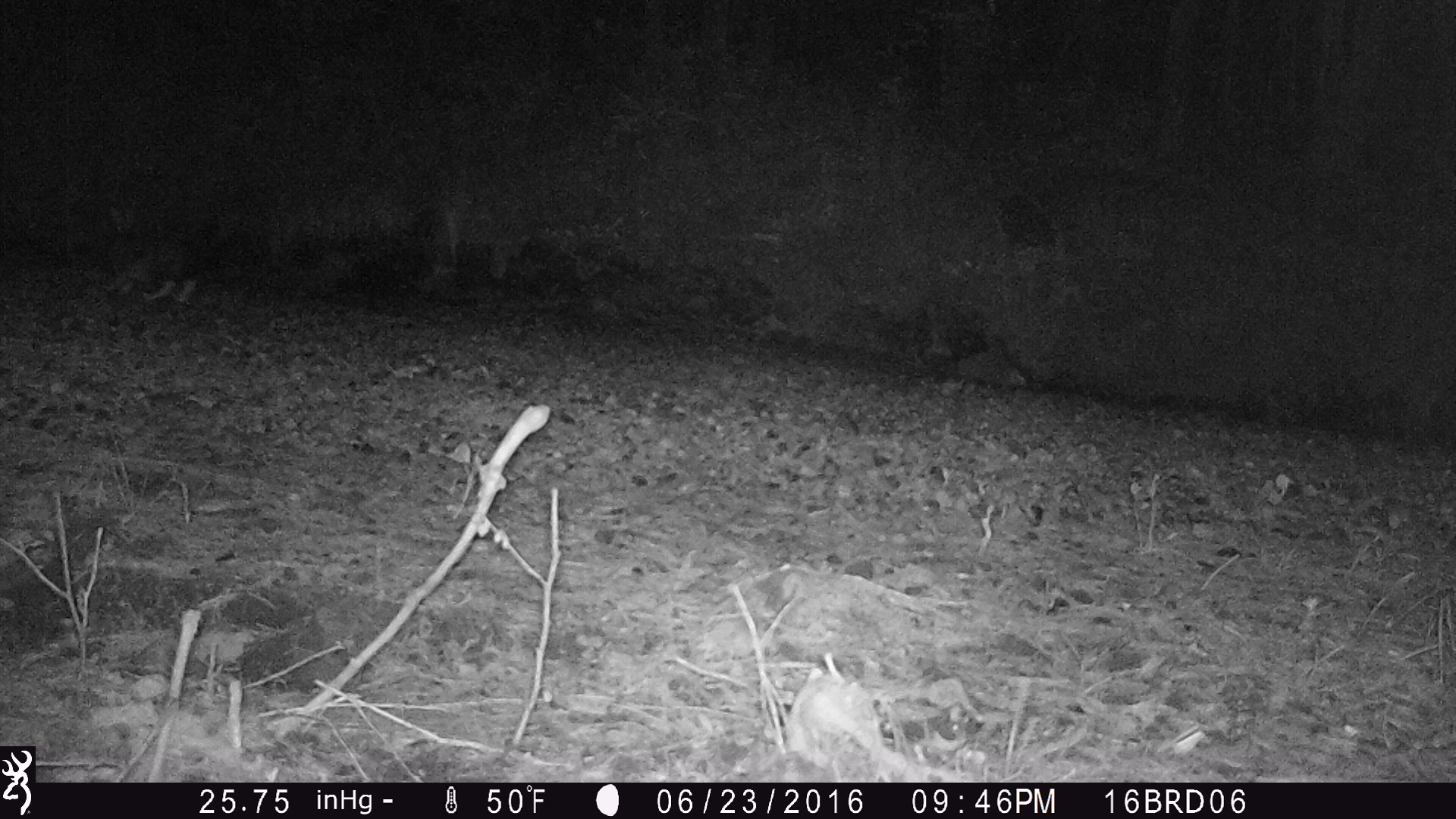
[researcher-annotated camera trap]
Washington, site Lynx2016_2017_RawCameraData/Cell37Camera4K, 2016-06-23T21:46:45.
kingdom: Animalia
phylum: Chordata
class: Mammalia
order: Lagomorpha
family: Leporidae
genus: Lepus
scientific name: Lepus americanus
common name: snowshoe hare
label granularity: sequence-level